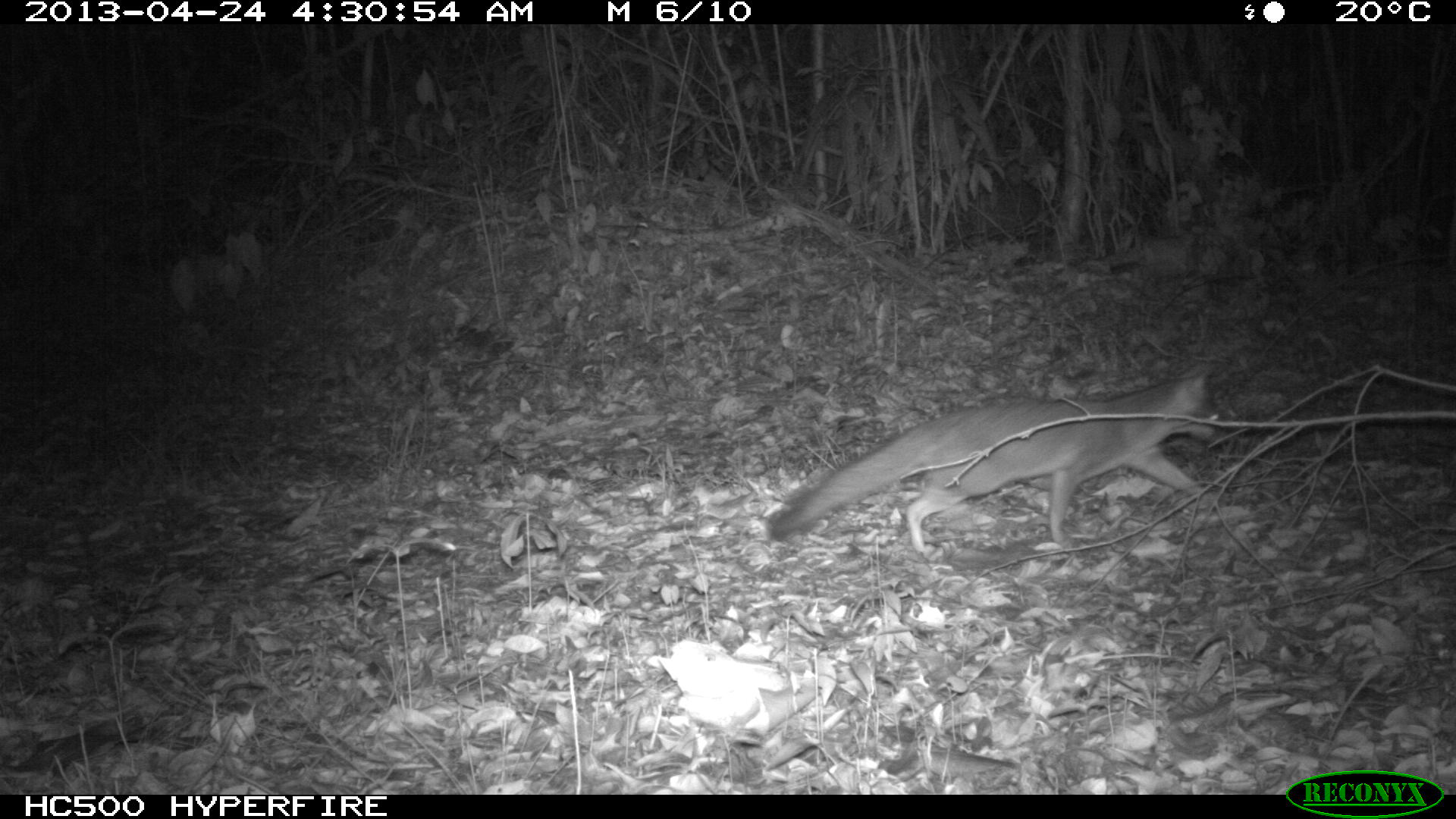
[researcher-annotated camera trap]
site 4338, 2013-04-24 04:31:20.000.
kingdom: Animalia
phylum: Chordata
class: Mammalia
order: Carnivora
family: Canidae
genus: Urocyon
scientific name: Urocyon cinereoargenteus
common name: gray fox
Urocyon cinereoargenteus (gray fox), count 1.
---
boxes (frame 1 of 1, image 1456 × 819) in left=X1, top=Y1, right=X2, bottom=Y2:
urocyon cinereoargenteus: left=765, top=360, right=1224, bottom=560